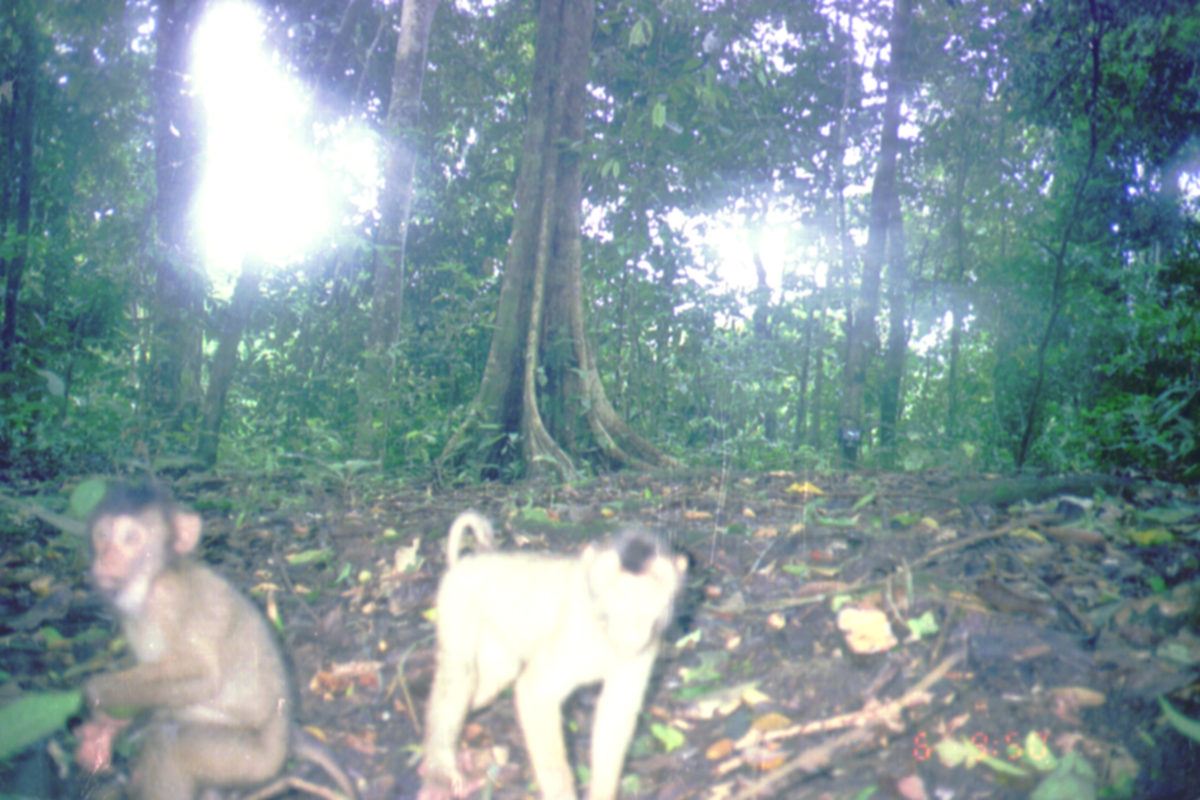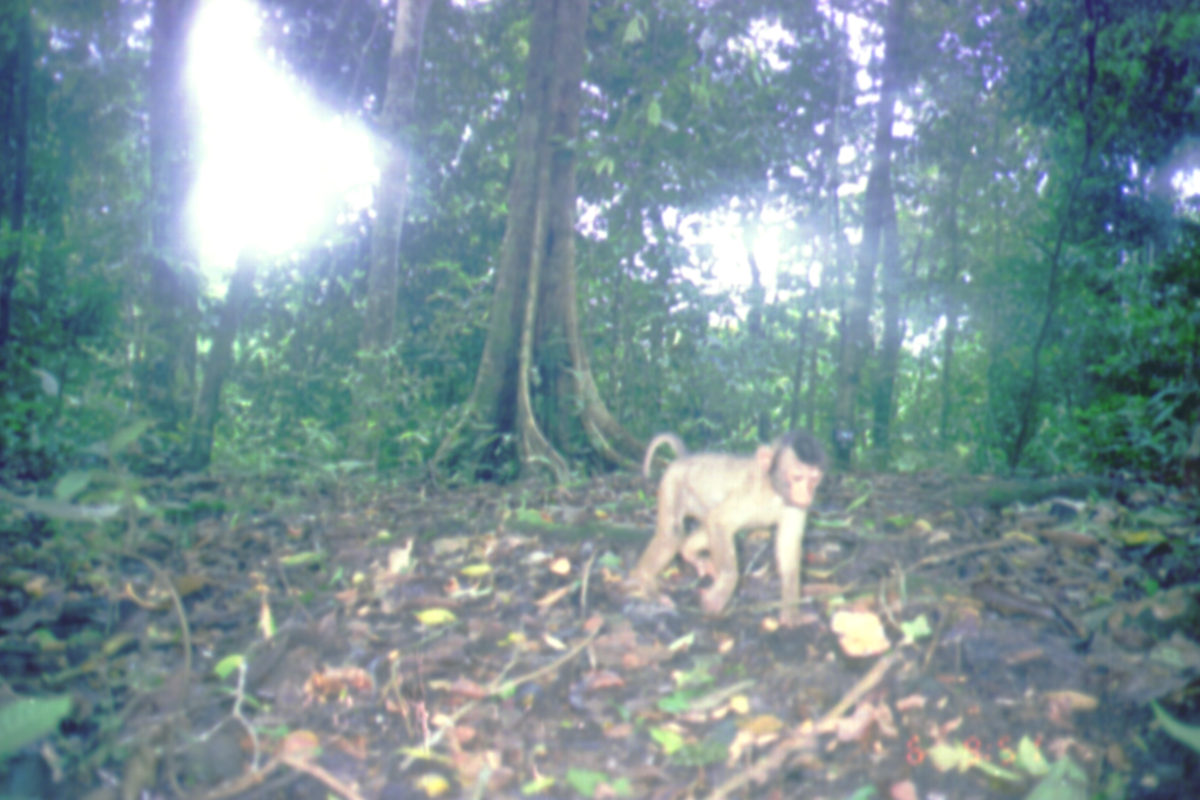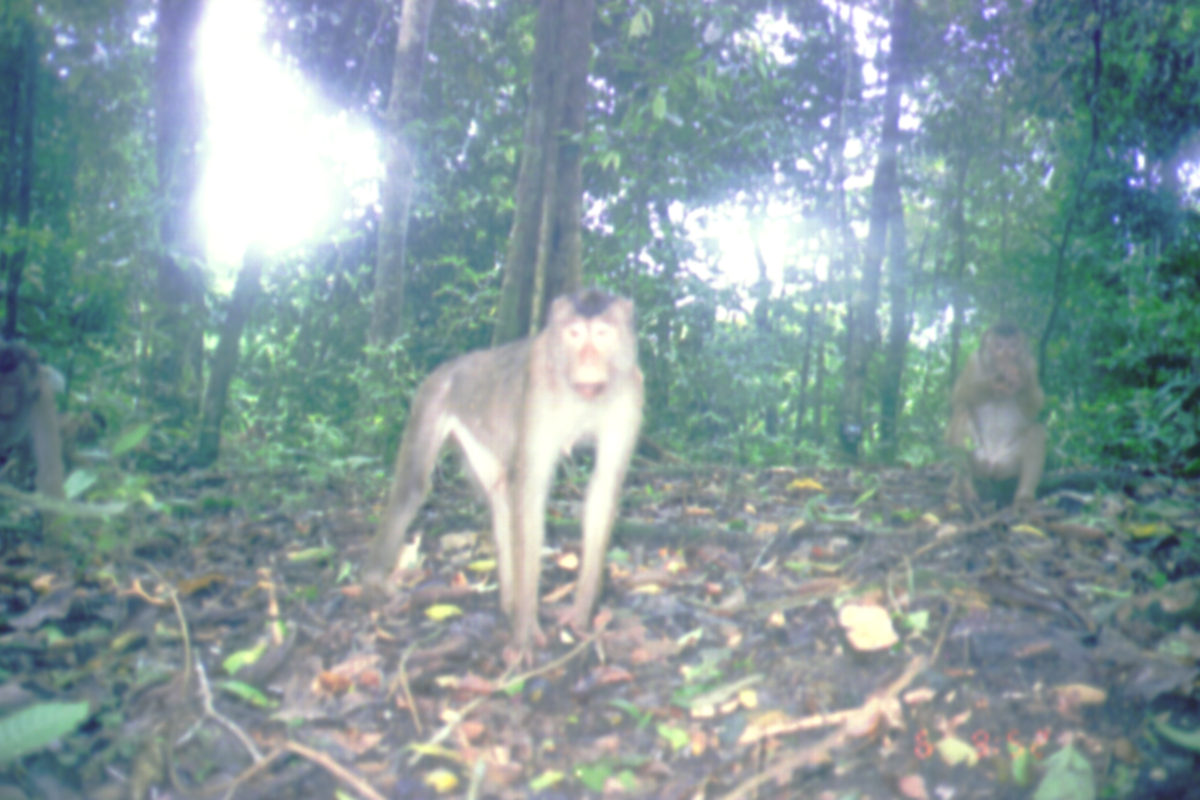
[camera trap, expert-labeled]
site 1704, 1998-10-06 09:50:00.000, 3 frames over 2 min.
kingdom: Animalia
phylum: Chordata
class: Mammalia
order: Primates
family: Cercopithecidae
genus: Macaca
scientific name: Macaca nemestrina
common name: southern pig-tailed macaque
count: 2